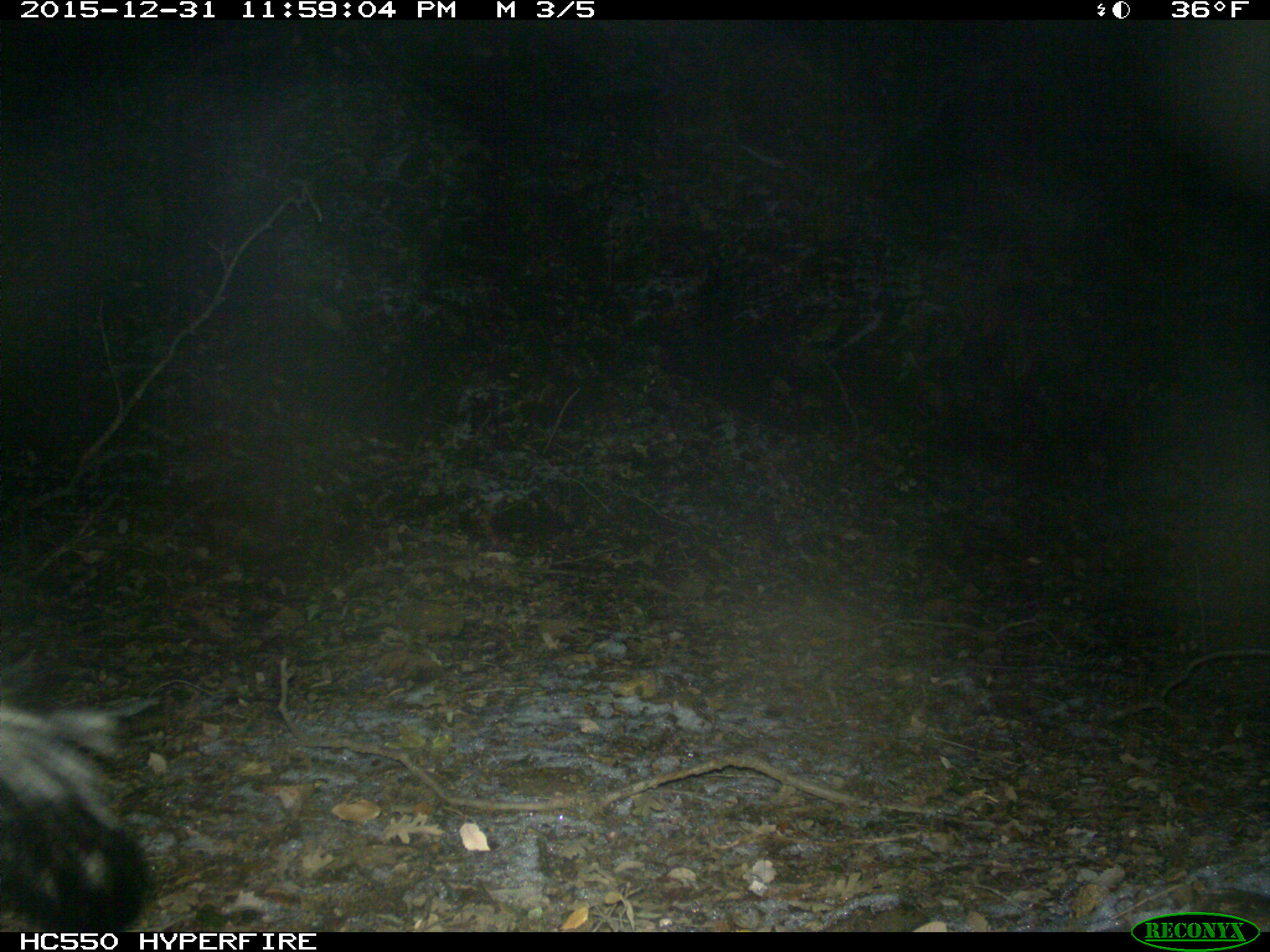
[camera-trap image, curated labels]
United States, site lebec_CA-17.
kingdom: Animalia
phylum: Chordata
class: Mammalia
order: Carnivora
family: Mephitidae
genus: Mephitis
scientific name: Mephitis mephitis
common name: striped skunk